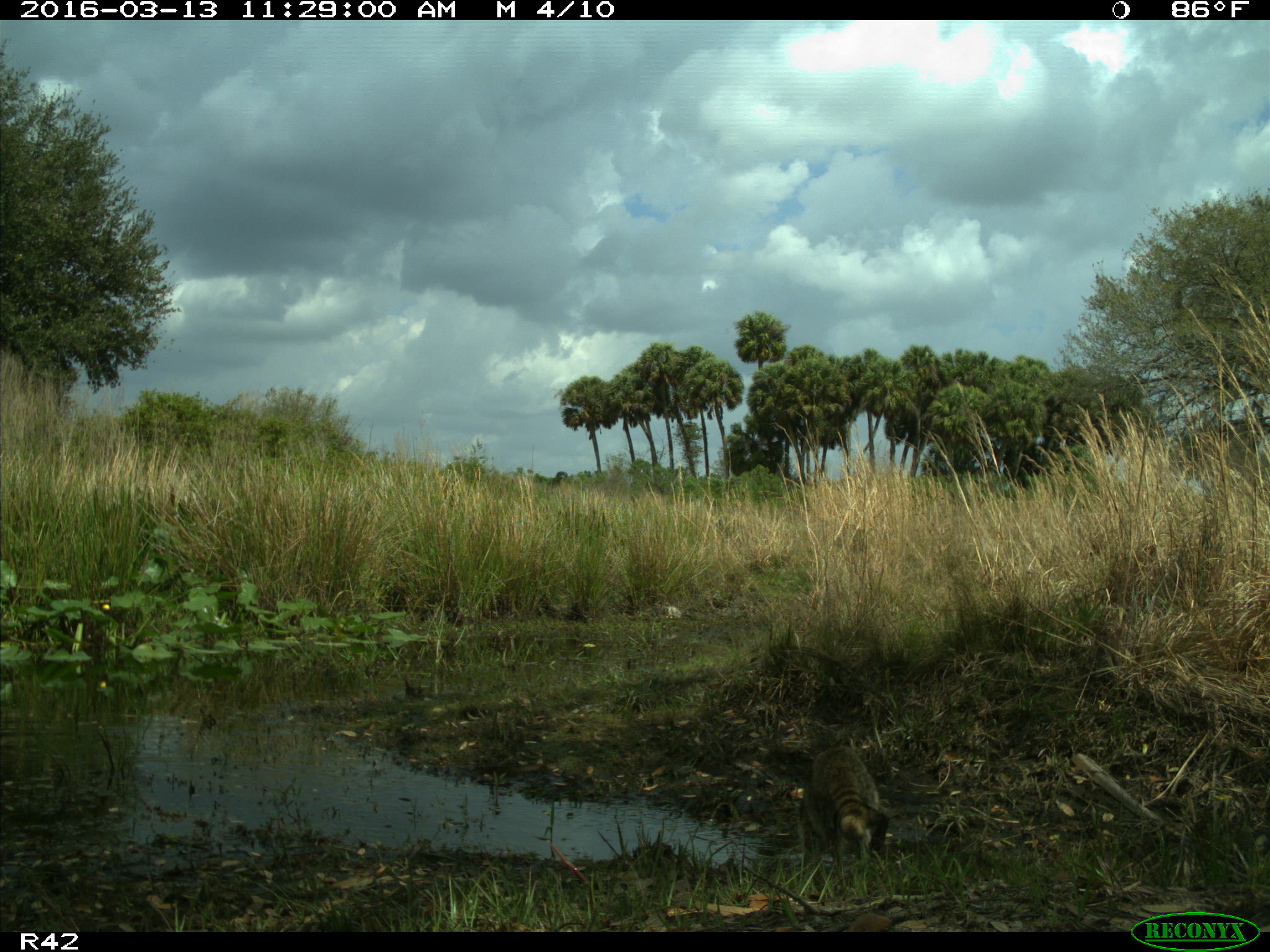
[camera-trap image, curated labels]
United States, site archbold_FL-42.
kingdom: Animalia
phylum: Chordata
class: Mammalia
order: Carnivora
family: Procyonidae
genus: Procyon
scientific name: Procyon lotor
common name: common raccoon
Procyon lotor (common raccoon).